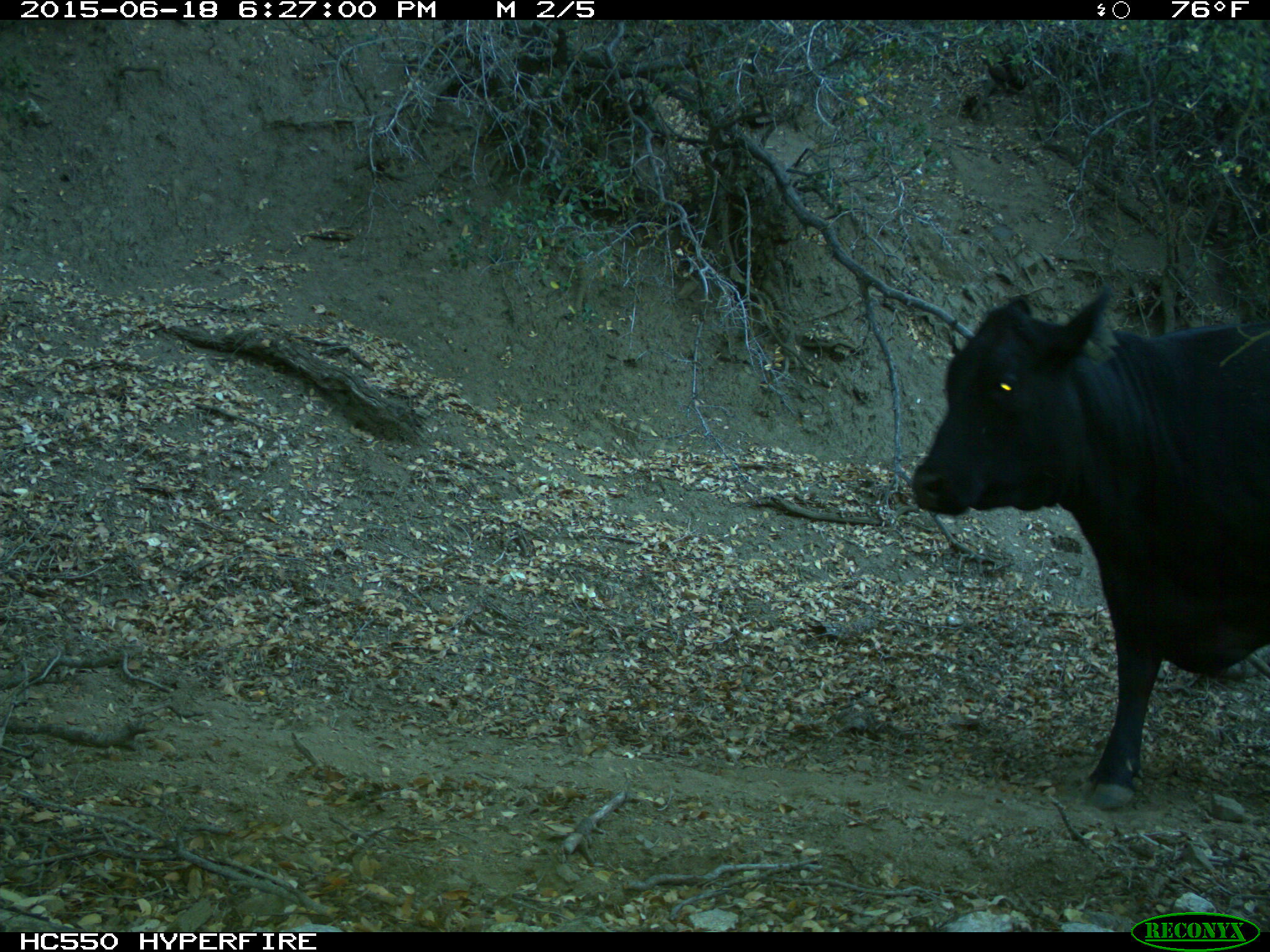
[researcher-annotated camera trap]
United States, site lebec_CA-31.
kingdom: Animalia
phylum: Chordata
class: Mammalia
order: Artiodactyla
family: Bovidae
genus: Bos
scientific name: Bos taurus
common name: domestic cow